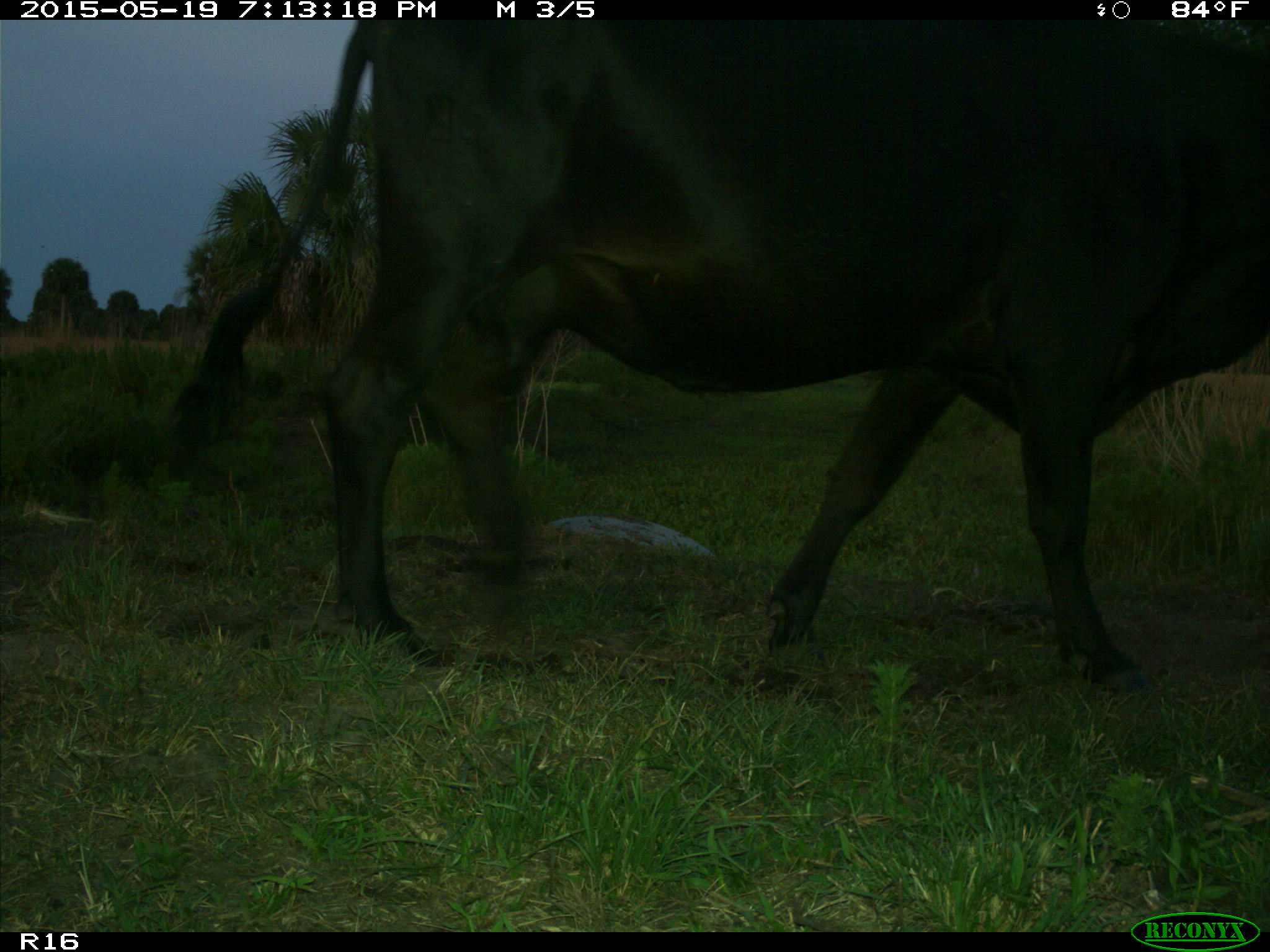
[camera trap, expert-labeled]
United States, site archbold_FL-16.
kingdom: Animalia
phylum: Chordata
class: Mammalia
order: Artiodactyla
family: Bovidae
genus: Bos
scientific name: Bos taurus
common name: domestic cow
Bos taurus (domestic cow).